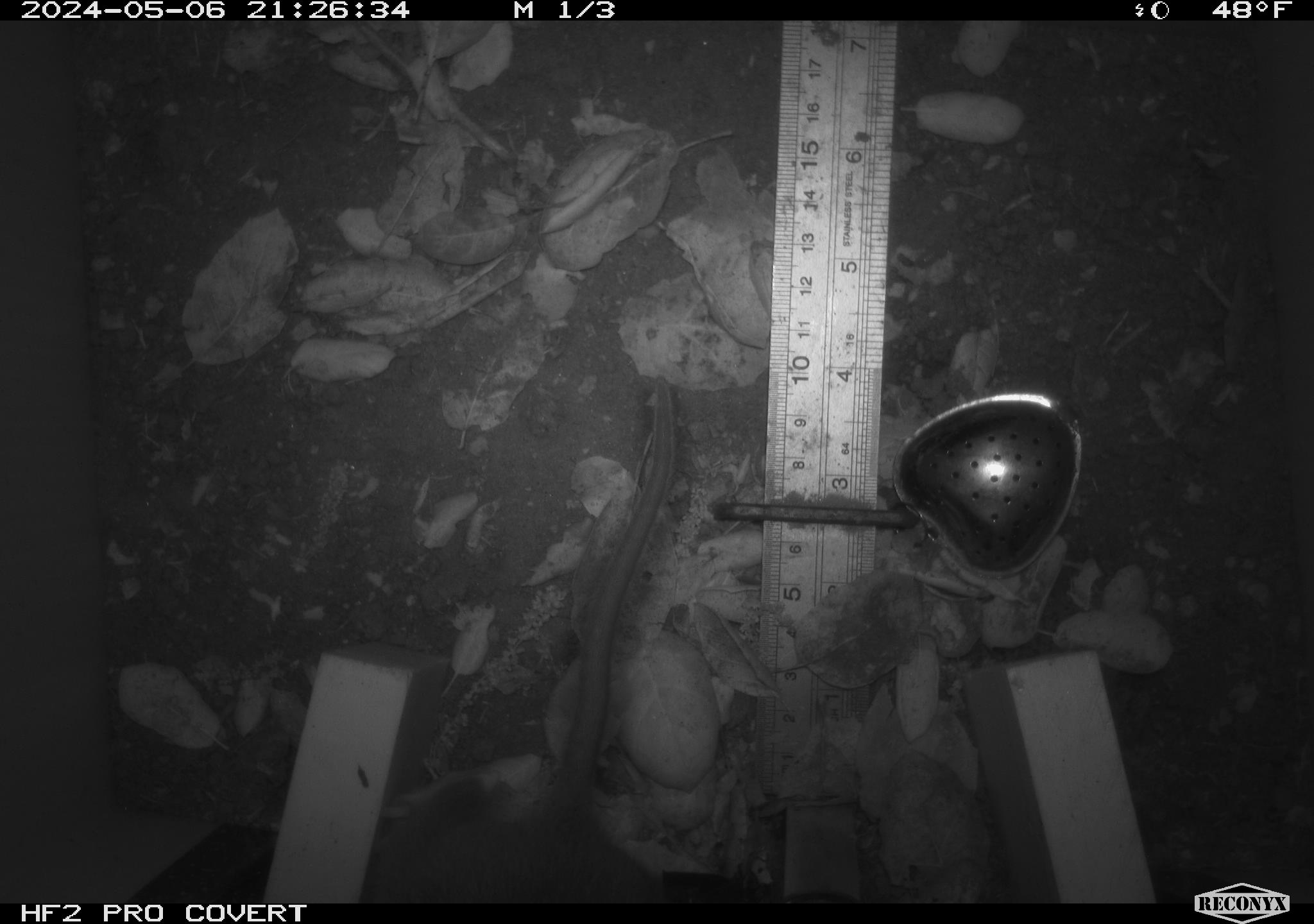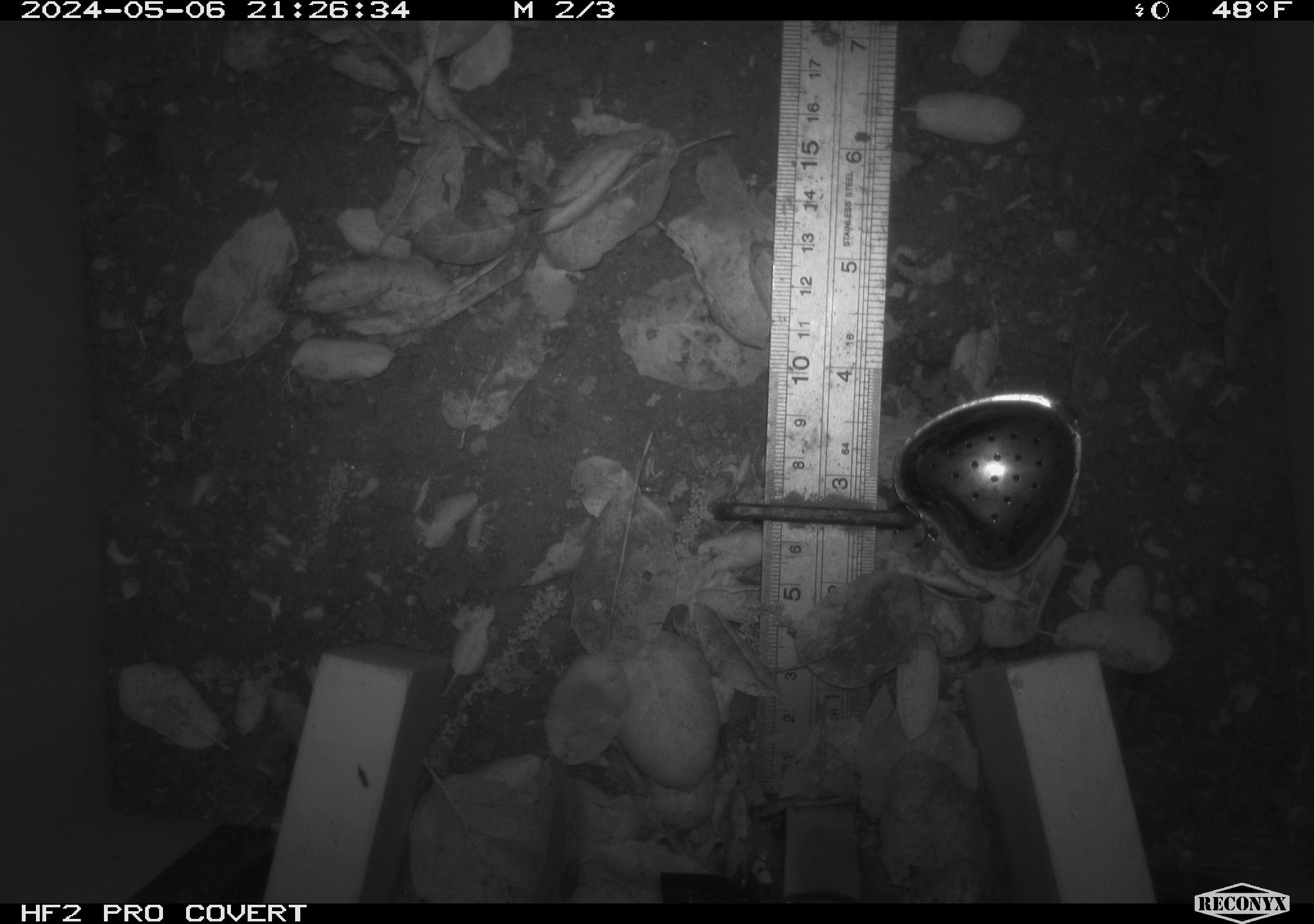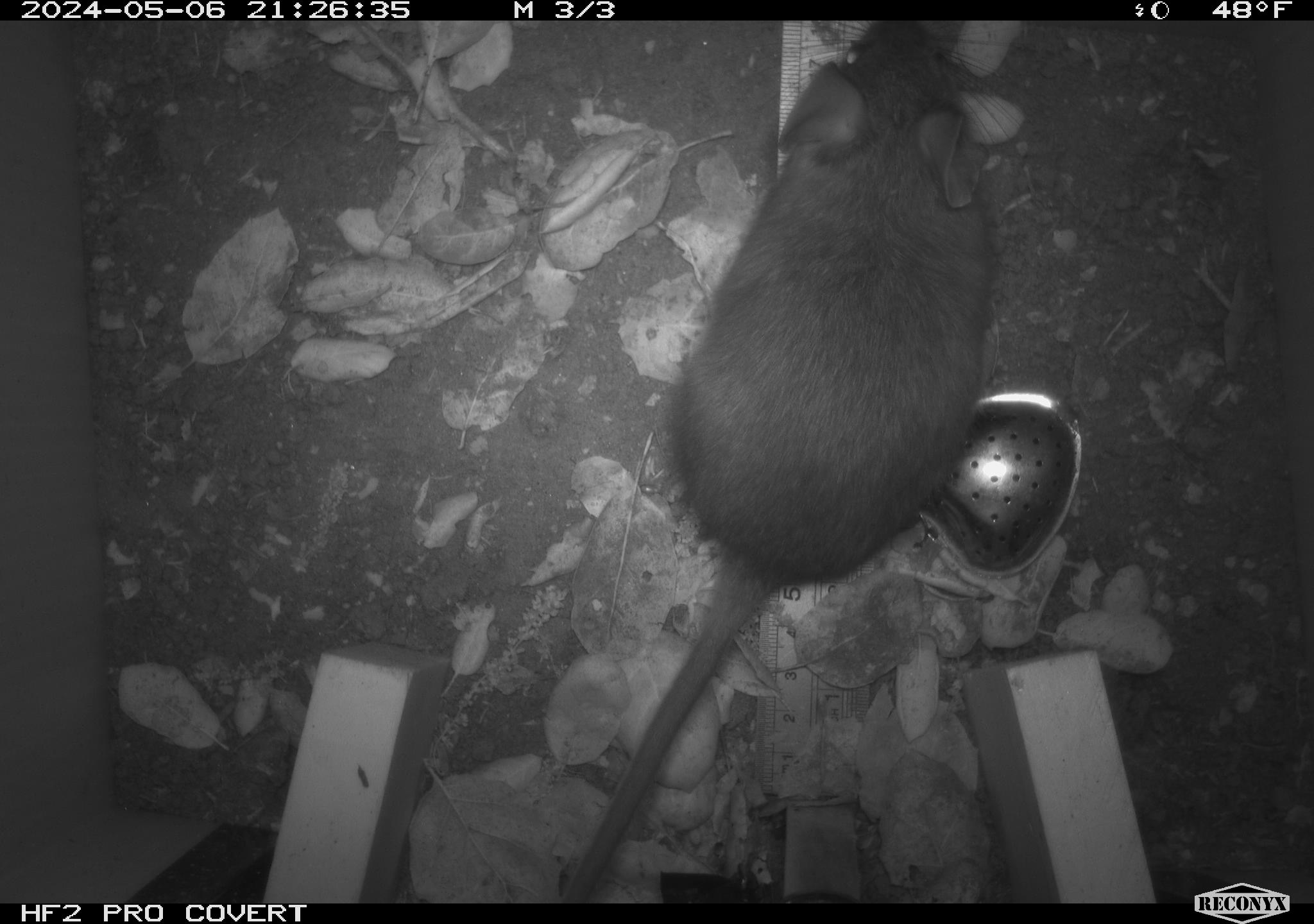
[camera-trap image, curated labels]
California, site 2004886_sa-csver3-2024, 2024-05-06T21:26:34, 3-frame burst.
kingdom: Animalia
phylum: Chordata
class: Mammalia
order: Rodentia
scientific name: Rodentia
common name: rodent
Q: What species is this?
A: Rodent (Rodentia).